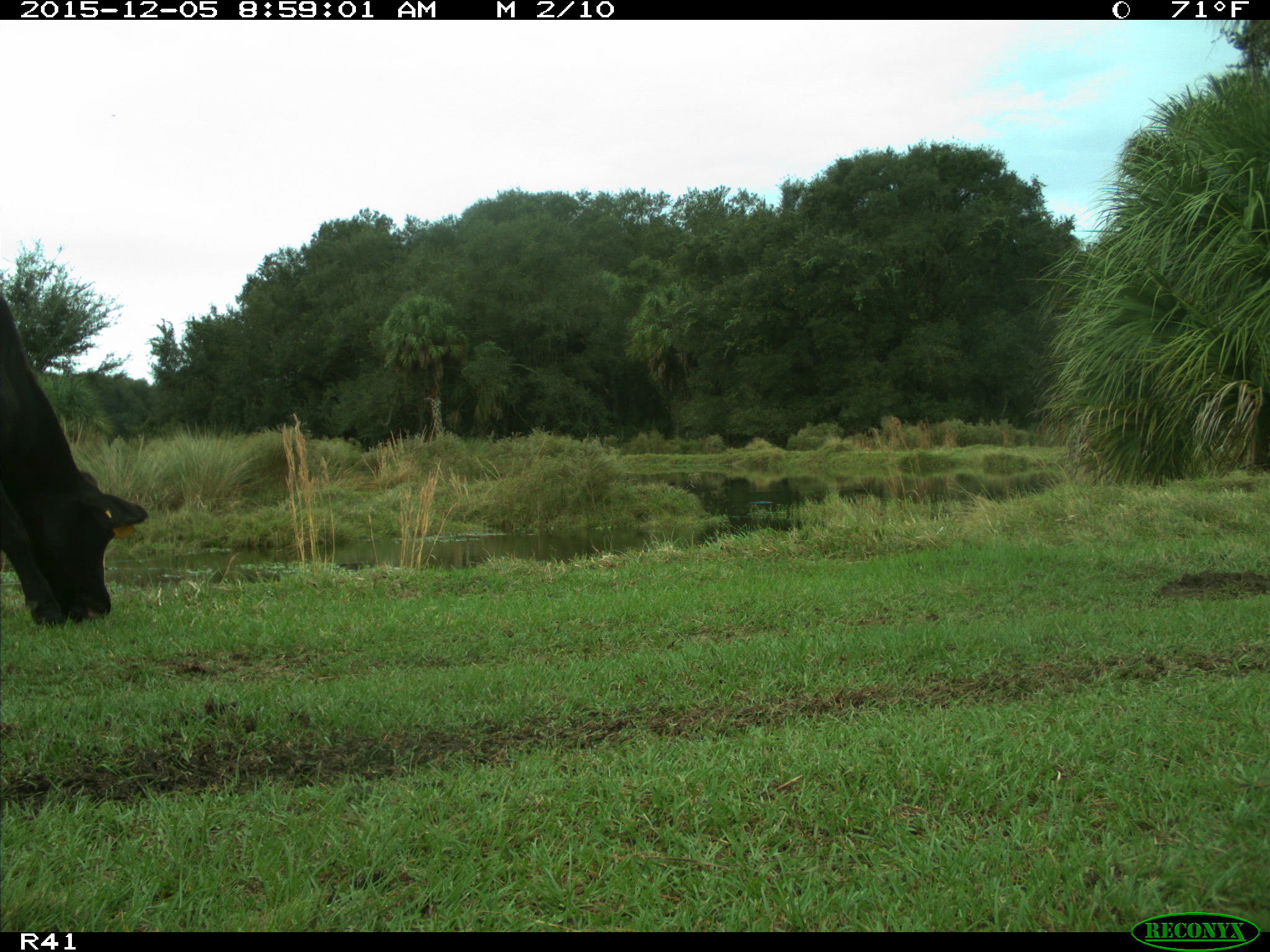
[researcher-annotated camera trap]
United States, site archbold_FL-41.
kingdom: Animalia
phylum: Chordata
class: Mammalia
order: Artiodactyla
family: Bovidae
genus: Bos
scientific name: Bos taurus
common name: domestic cow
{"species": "Bos taurus (domestic cow)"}